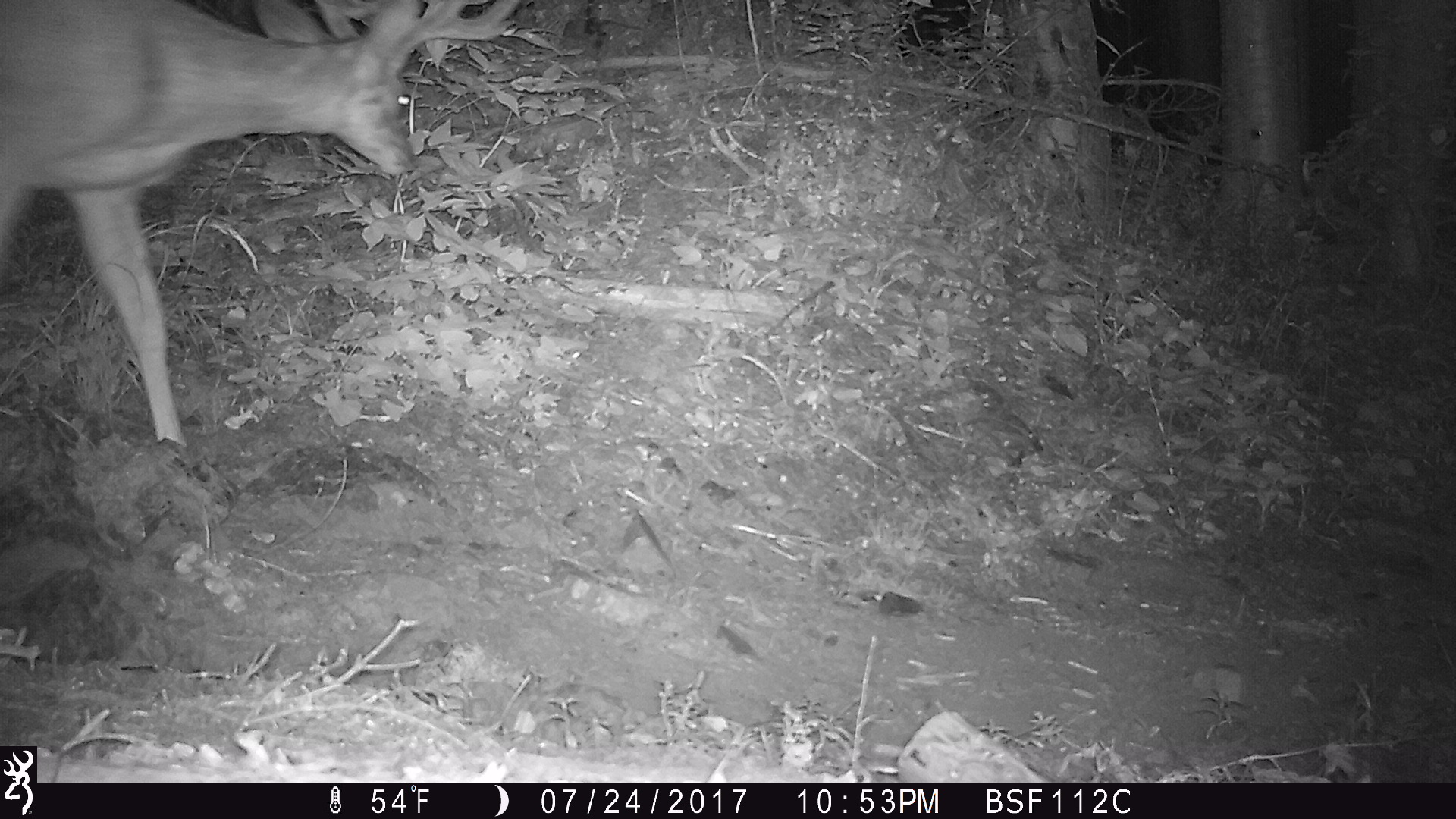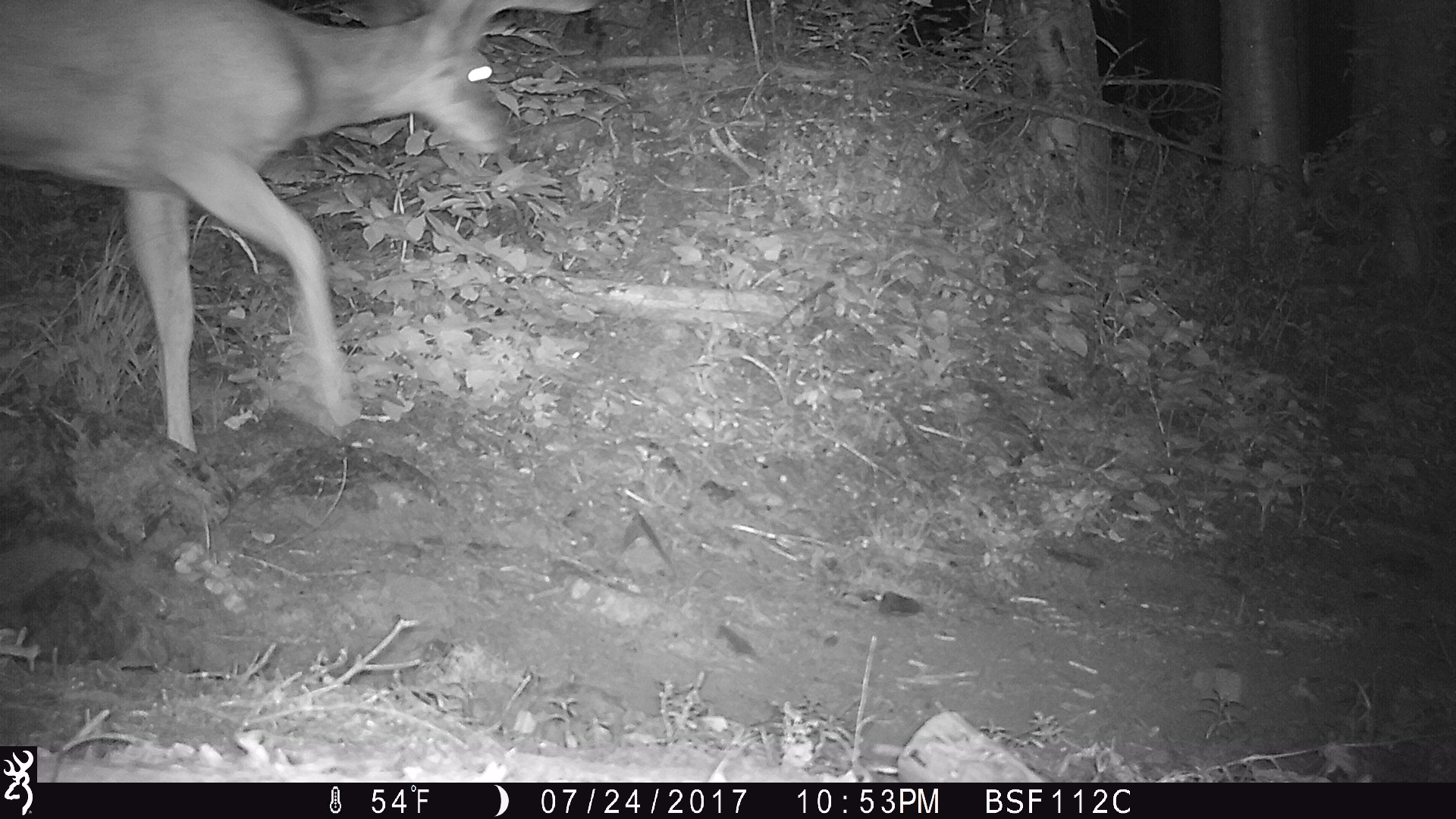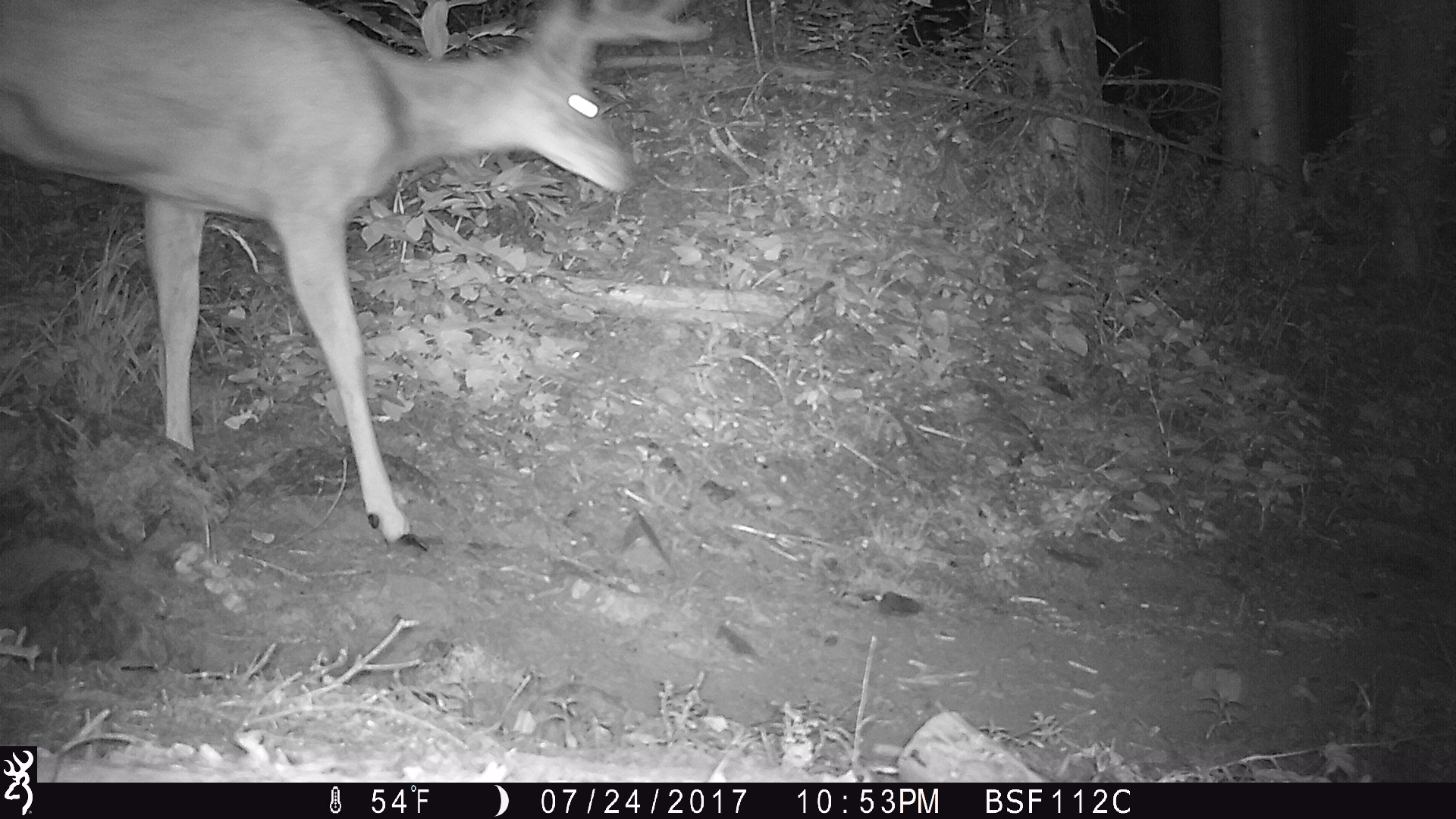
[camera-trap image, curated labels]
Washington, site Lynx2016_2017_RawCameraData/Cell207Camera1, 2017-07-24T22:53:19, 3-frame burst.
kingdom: Animalia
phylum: Chordata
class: Mammalia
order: Artiodactyla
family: Cervidae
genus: Odocoileus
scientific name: Odocoileus hemionus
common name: mule deer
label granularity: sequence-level